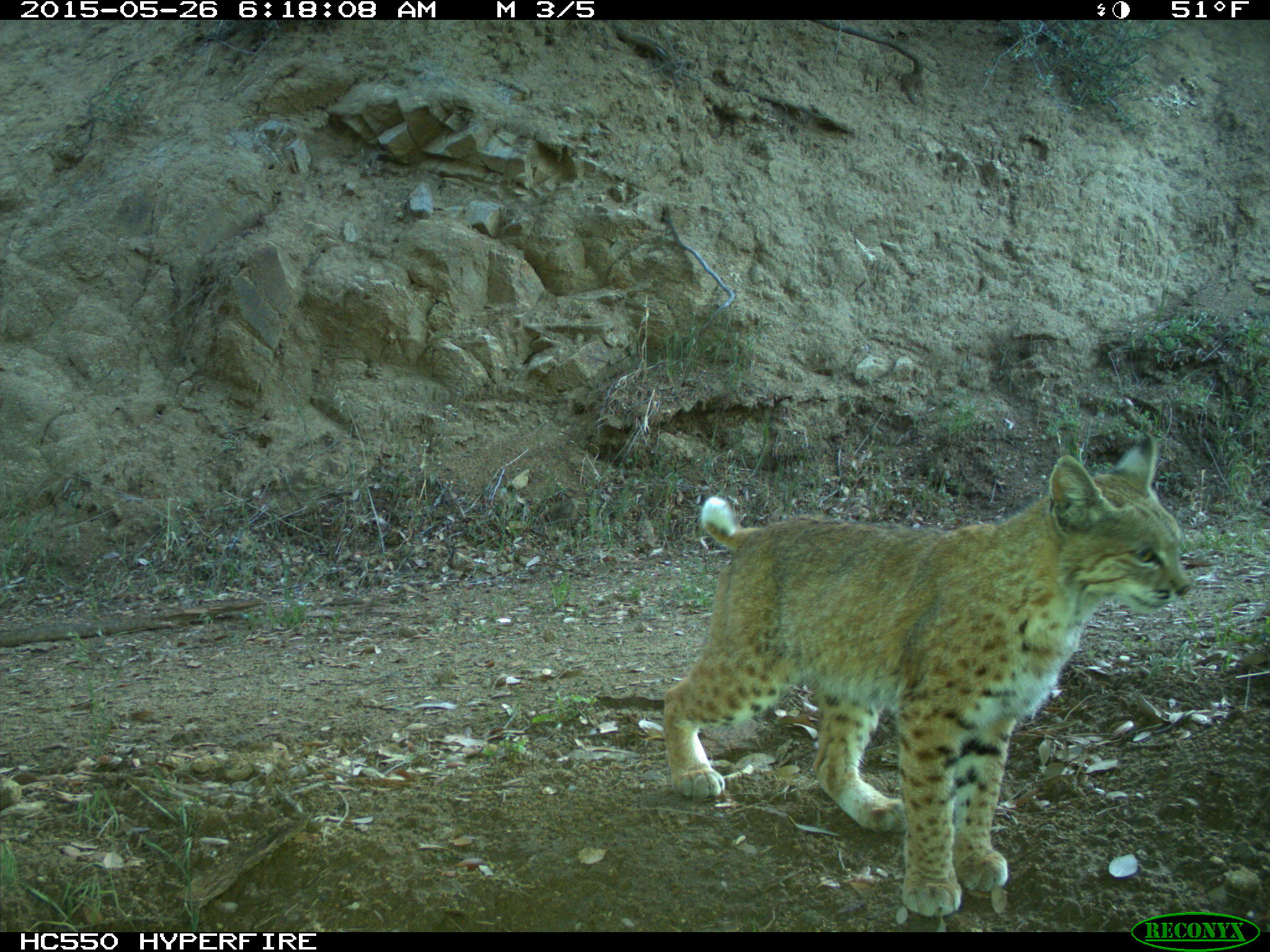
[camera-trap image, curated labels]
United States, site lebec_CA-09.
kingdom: Animalia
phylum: Chordata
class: Mammalia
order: Carnivora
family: Felidae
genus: Lynx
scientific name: Lynx rufus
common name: bobcat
Lynx rufus (bobcat).